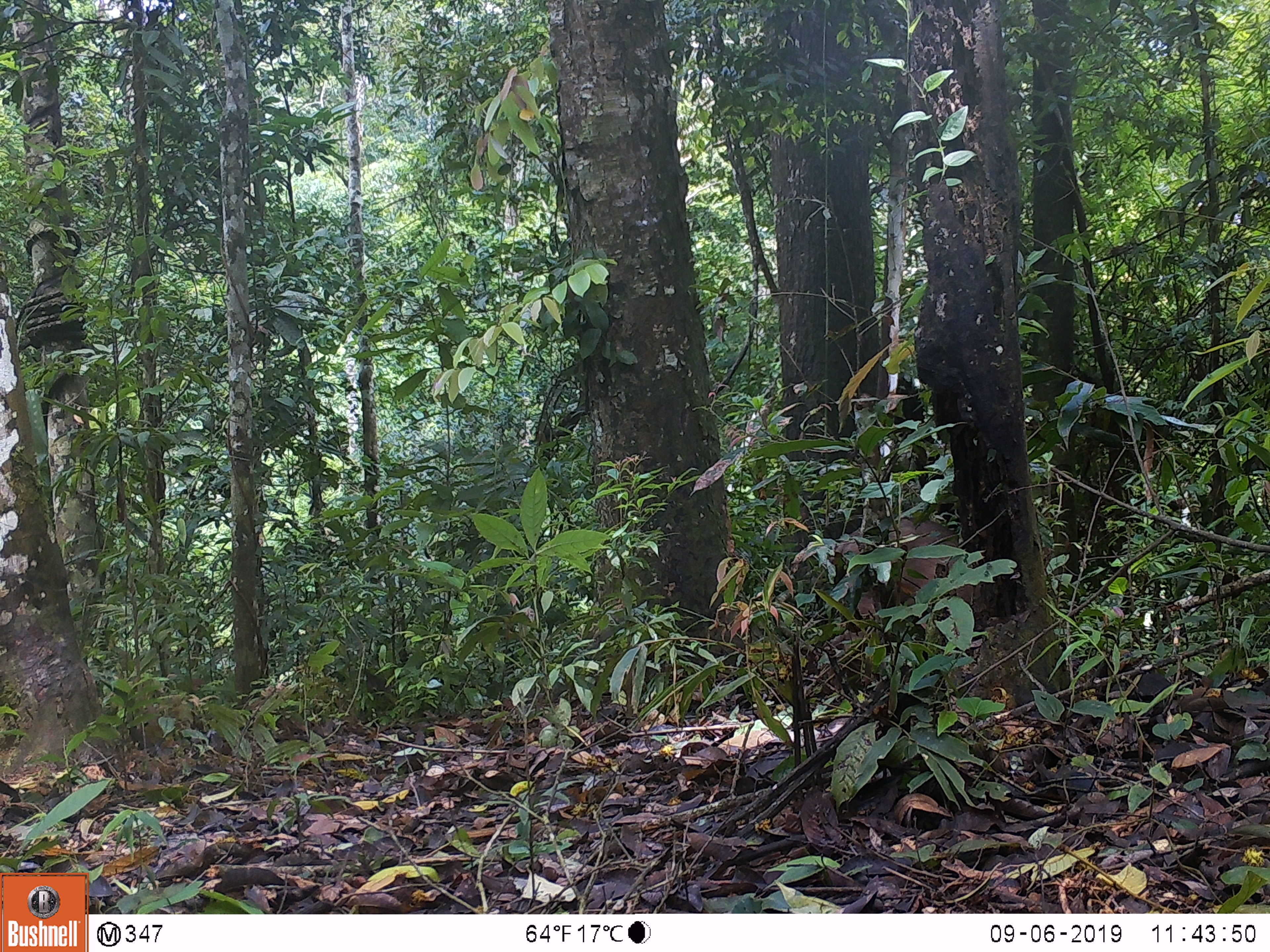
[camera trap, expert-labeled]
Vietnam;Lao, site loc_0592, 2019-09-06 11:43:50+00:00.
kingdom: Animalia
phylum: Chordata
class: Mammalia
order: Artiodactyla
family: Suidae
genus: Sus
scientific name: Sus scrofa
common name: eurasian wild pig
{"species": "eurasian wild pig (Sus scrofa)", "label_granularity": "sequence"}